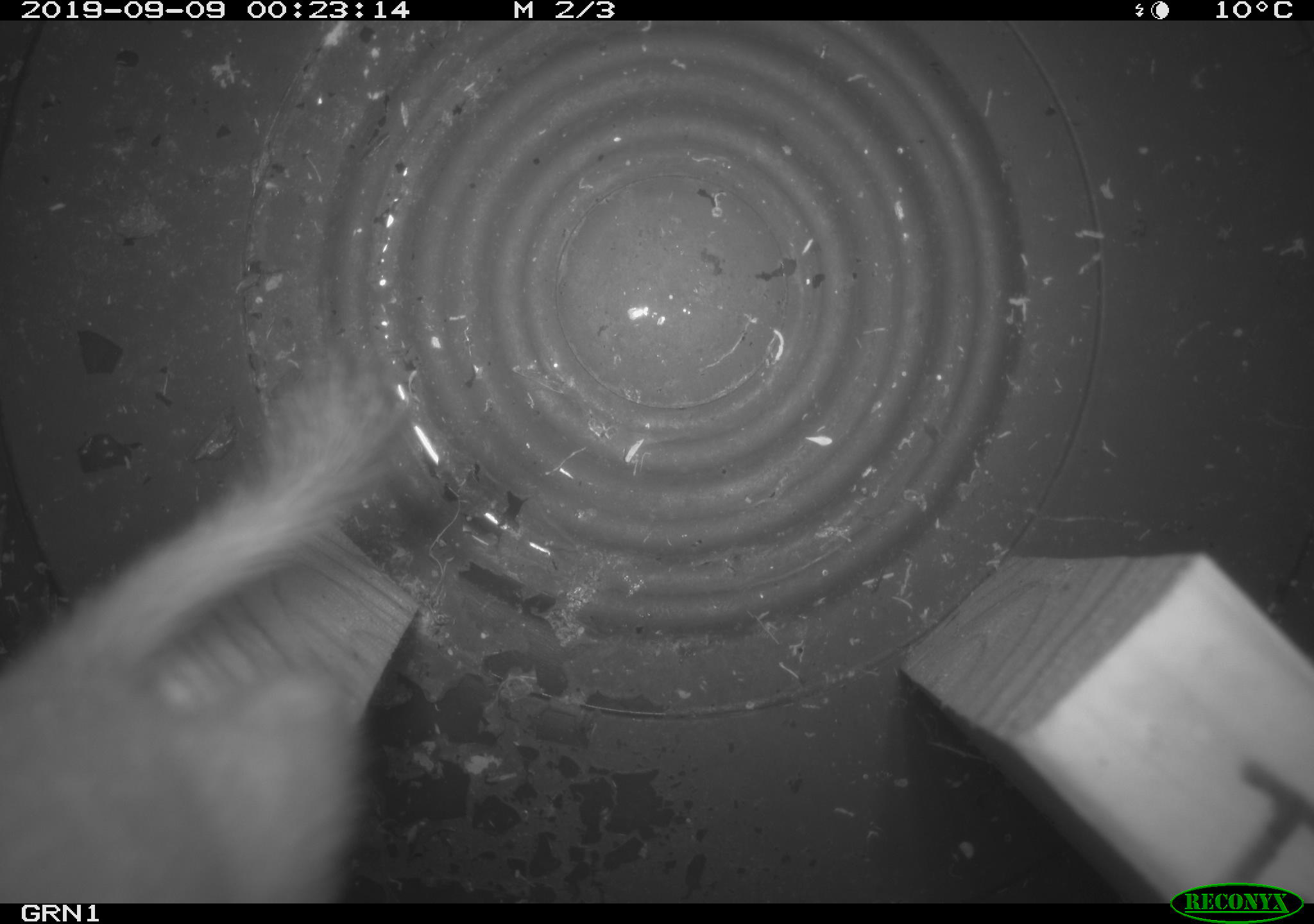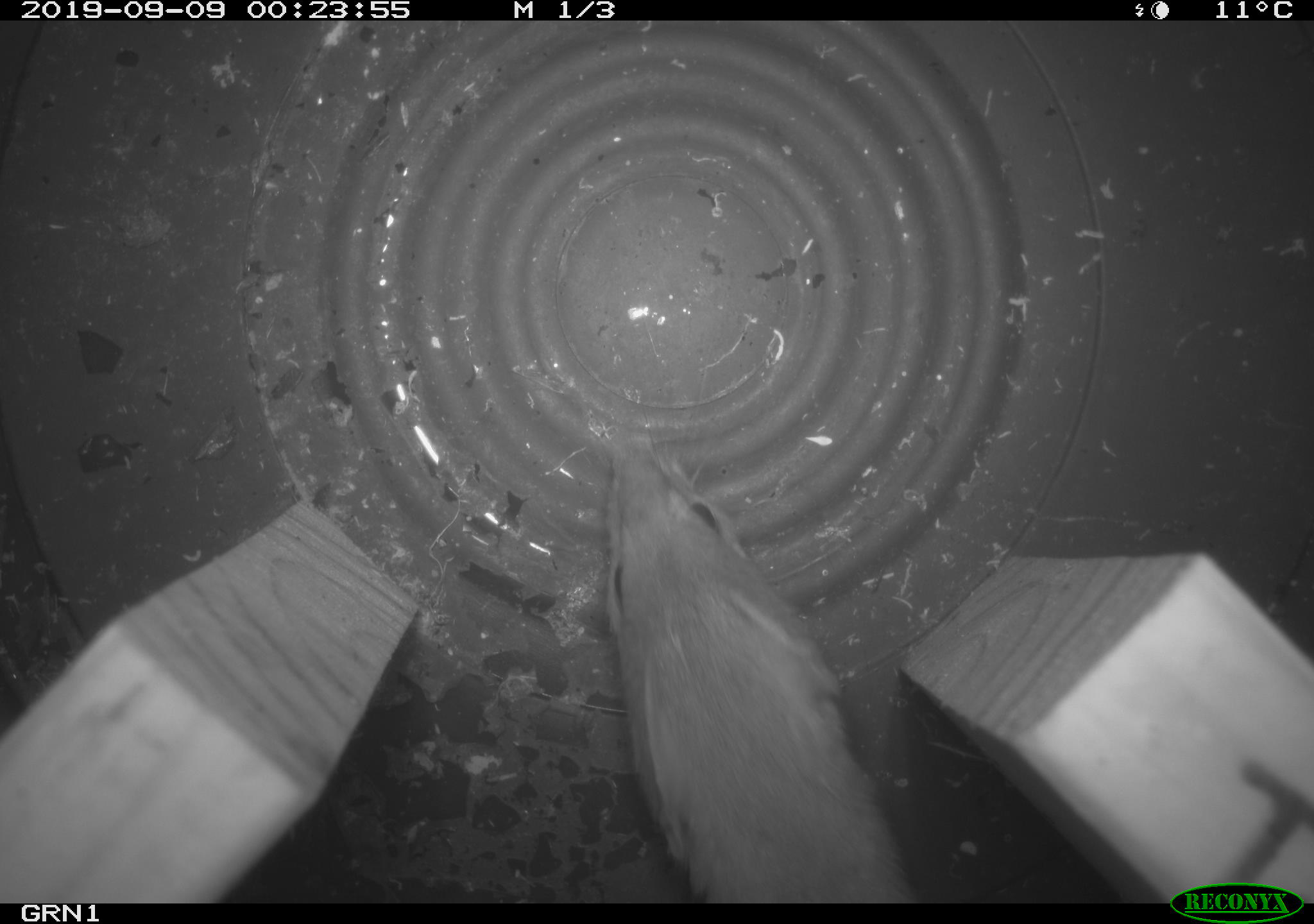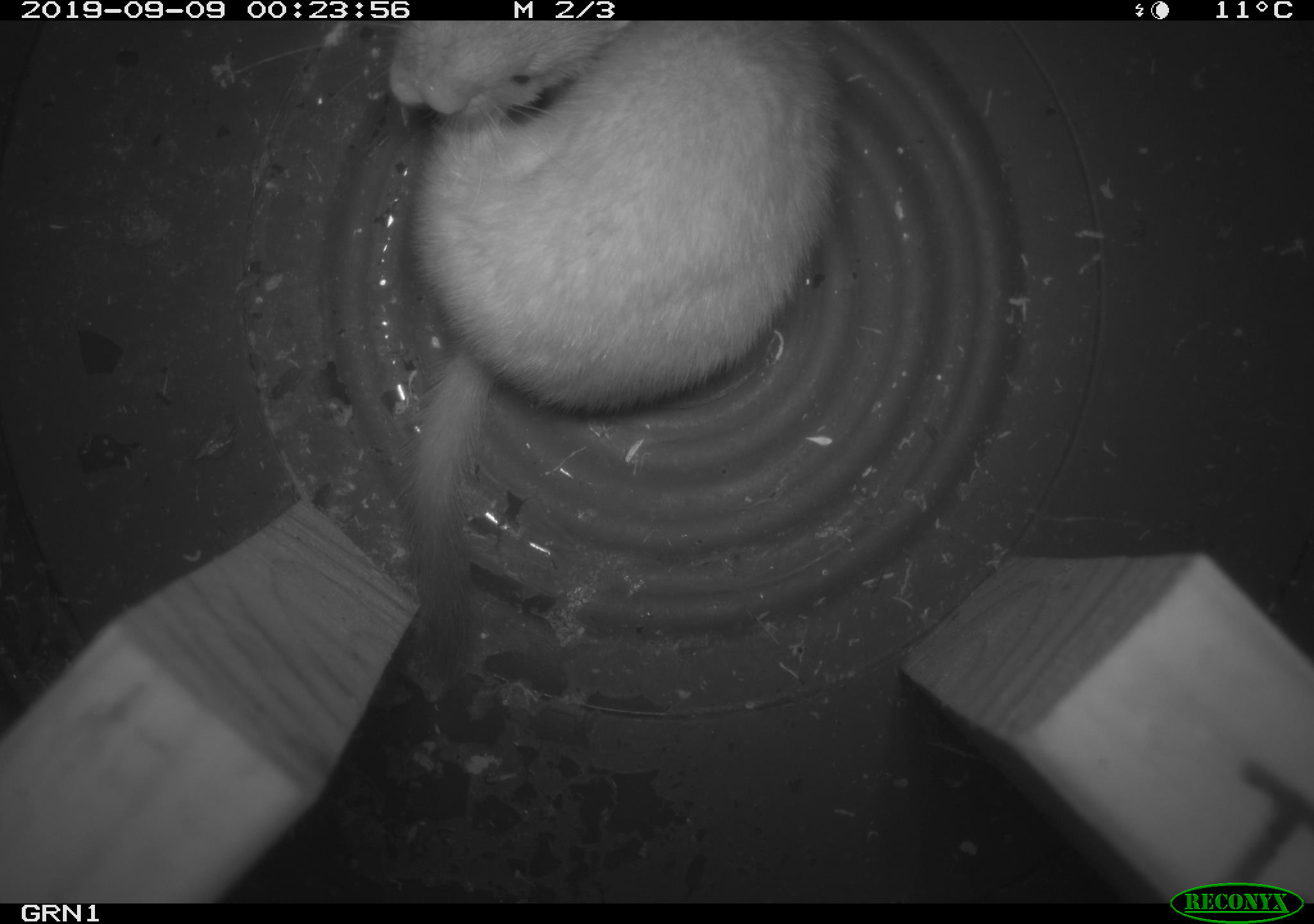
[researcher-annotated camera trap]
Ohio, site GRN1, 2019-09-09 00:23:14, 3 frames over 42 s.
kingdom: Animalia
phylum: Chordata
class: Mammalia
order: Carnivora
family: Mustelidae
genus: Neogale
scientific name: Neogale frenata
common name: long-tailed weasel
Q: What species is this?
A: Long-tailed weasel (Neogale frenata).